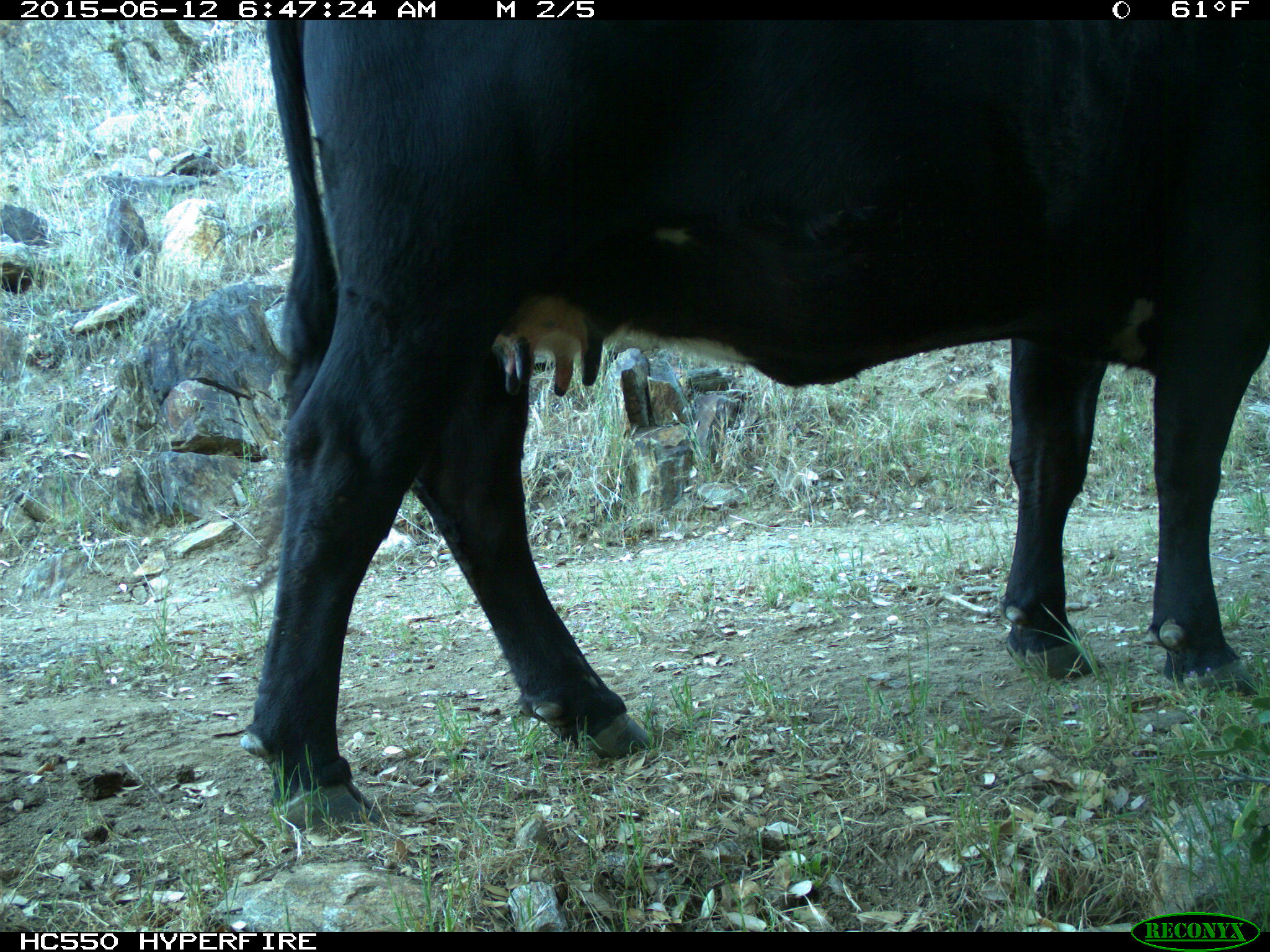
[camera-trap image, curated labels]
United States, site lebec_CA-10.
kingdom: Animalia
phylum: Chordata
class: Mammalia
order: Artiodactyla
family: Bovidae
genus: Bos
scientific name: Bos taurus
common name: domestic cow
Bos taurus (domestic cow).